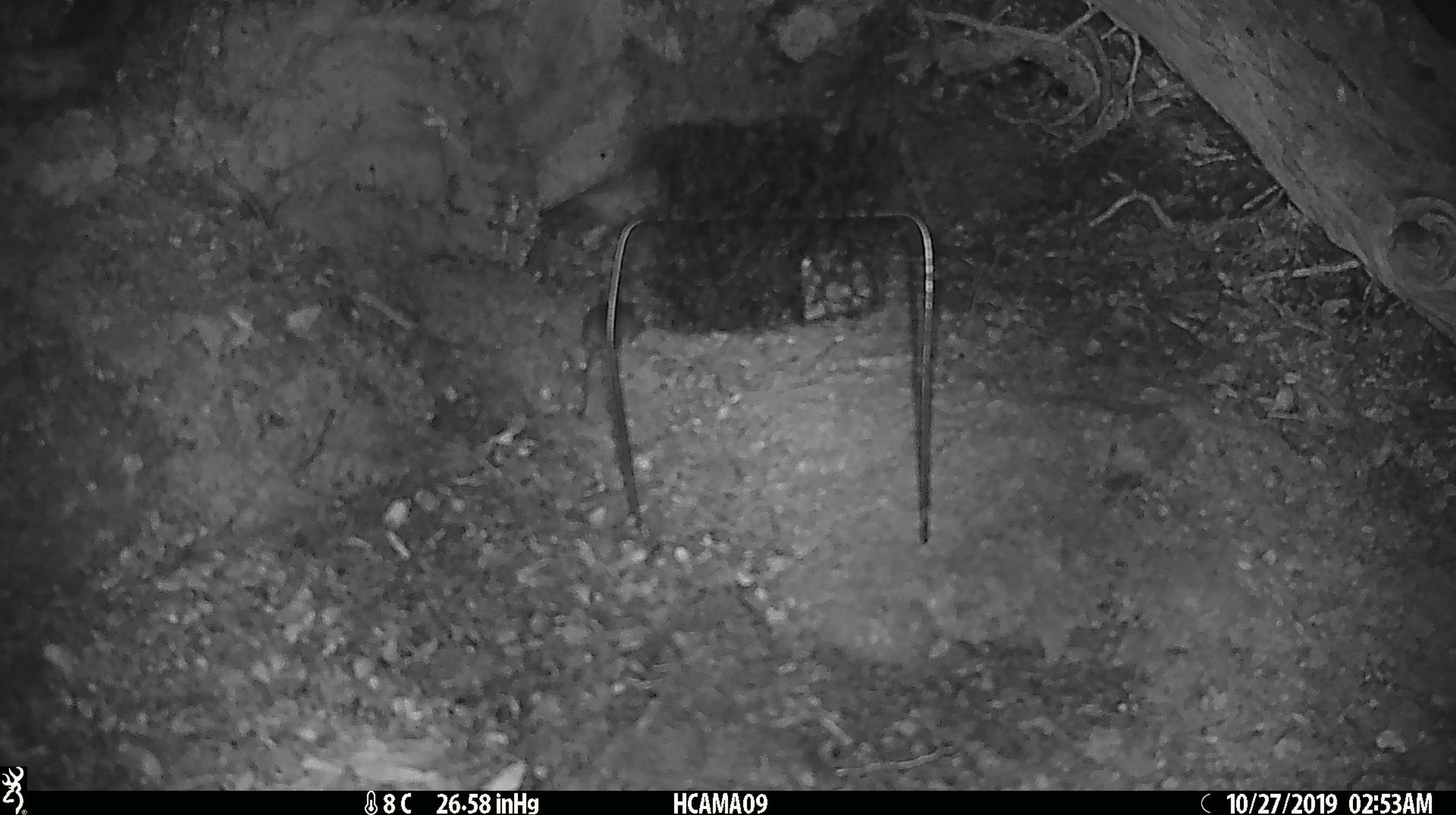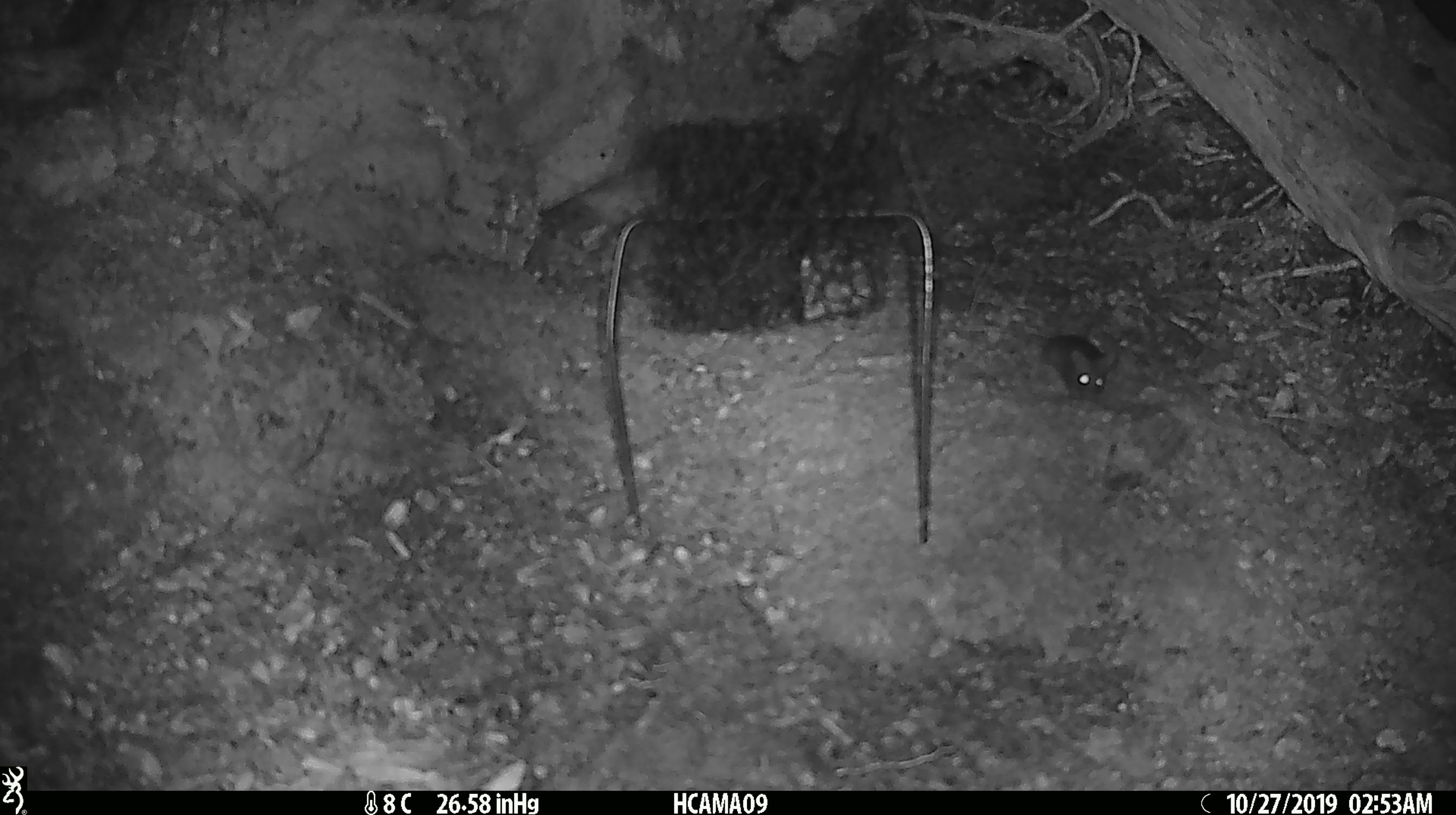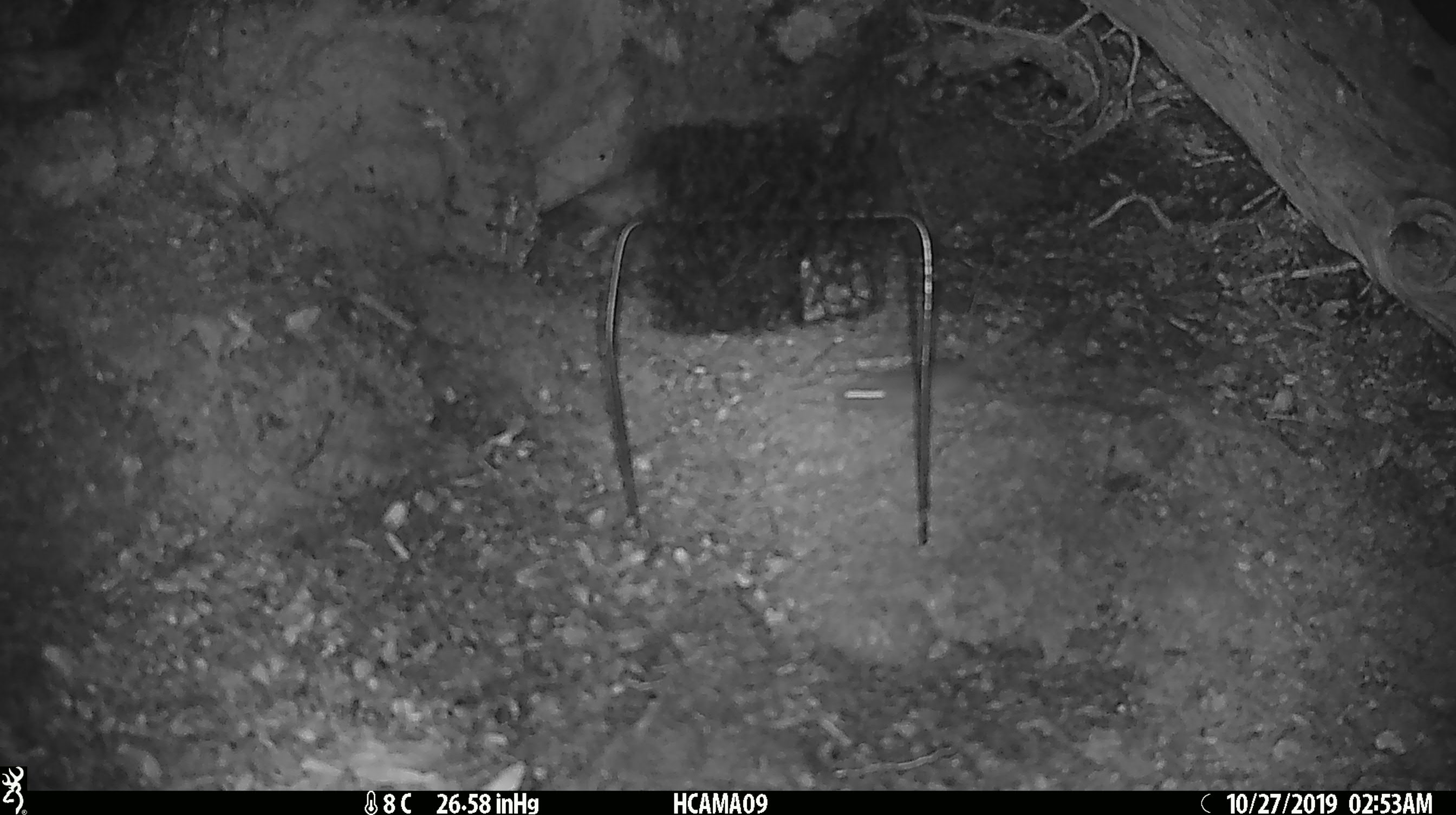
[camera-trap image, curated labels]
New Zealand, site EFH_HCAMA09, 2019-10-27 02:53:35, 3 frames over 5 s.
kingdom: Animalia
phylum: Chordata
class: Mammalia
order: Rodentia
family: Muridae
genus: Mus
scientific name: Mus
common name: mouse